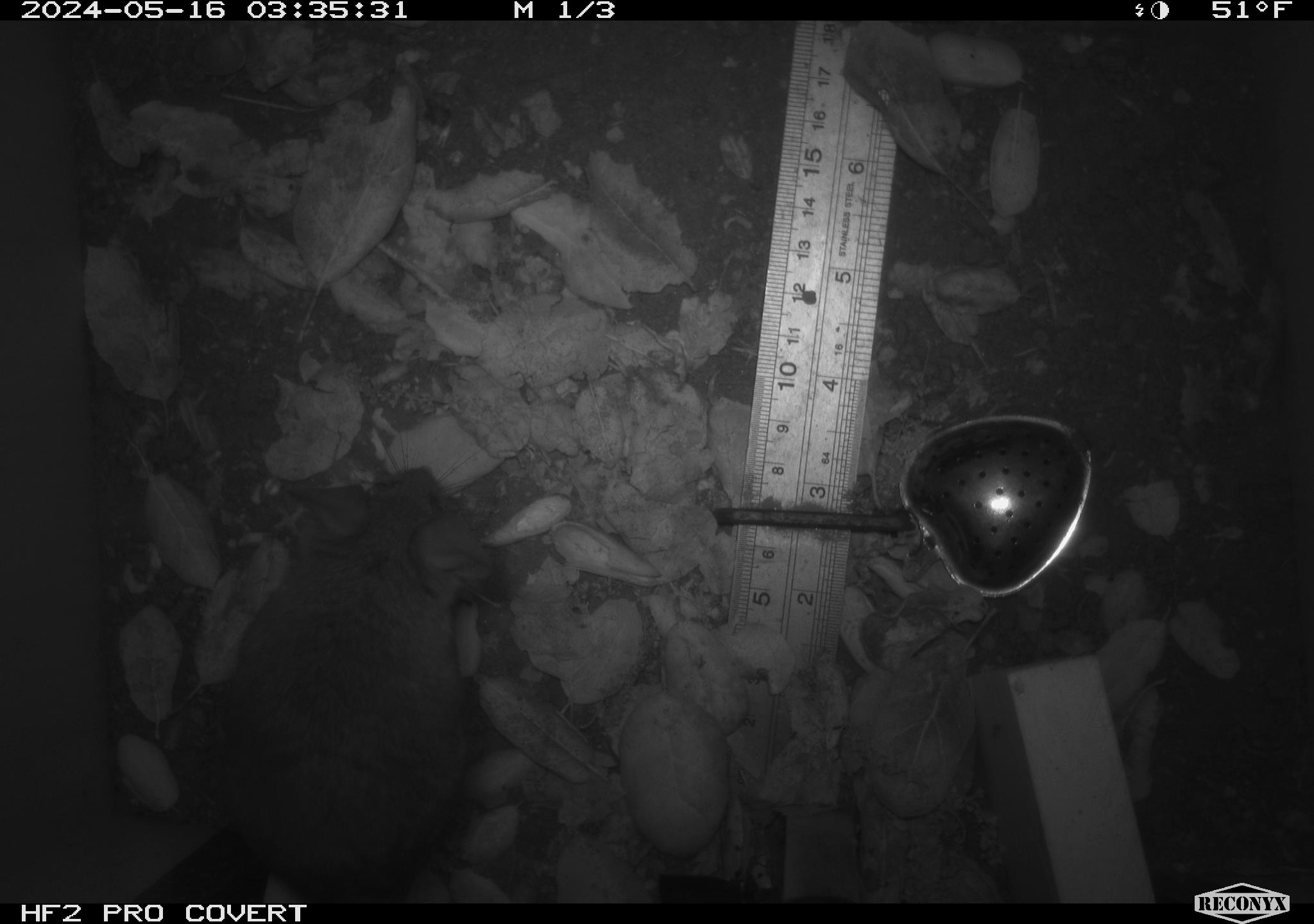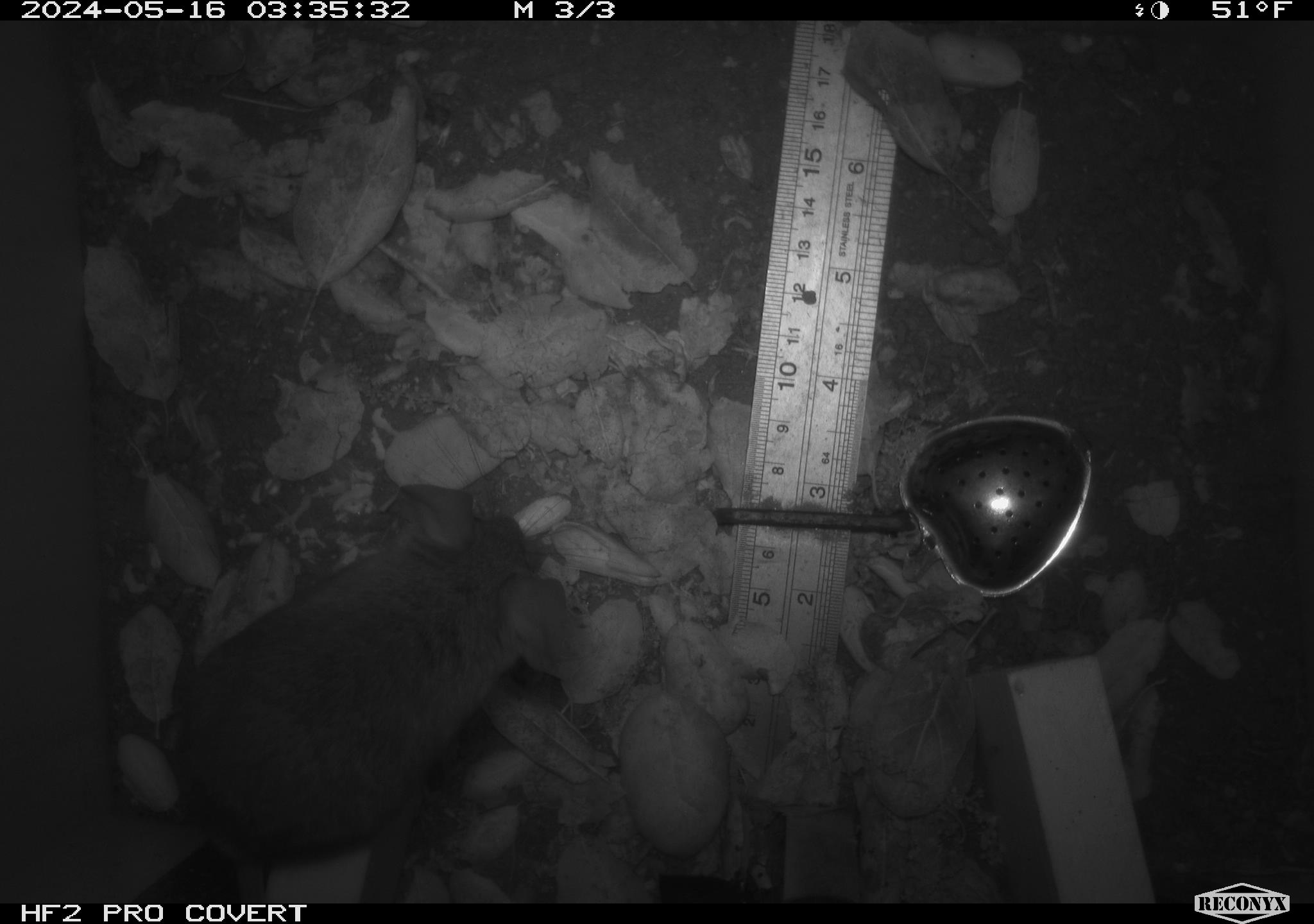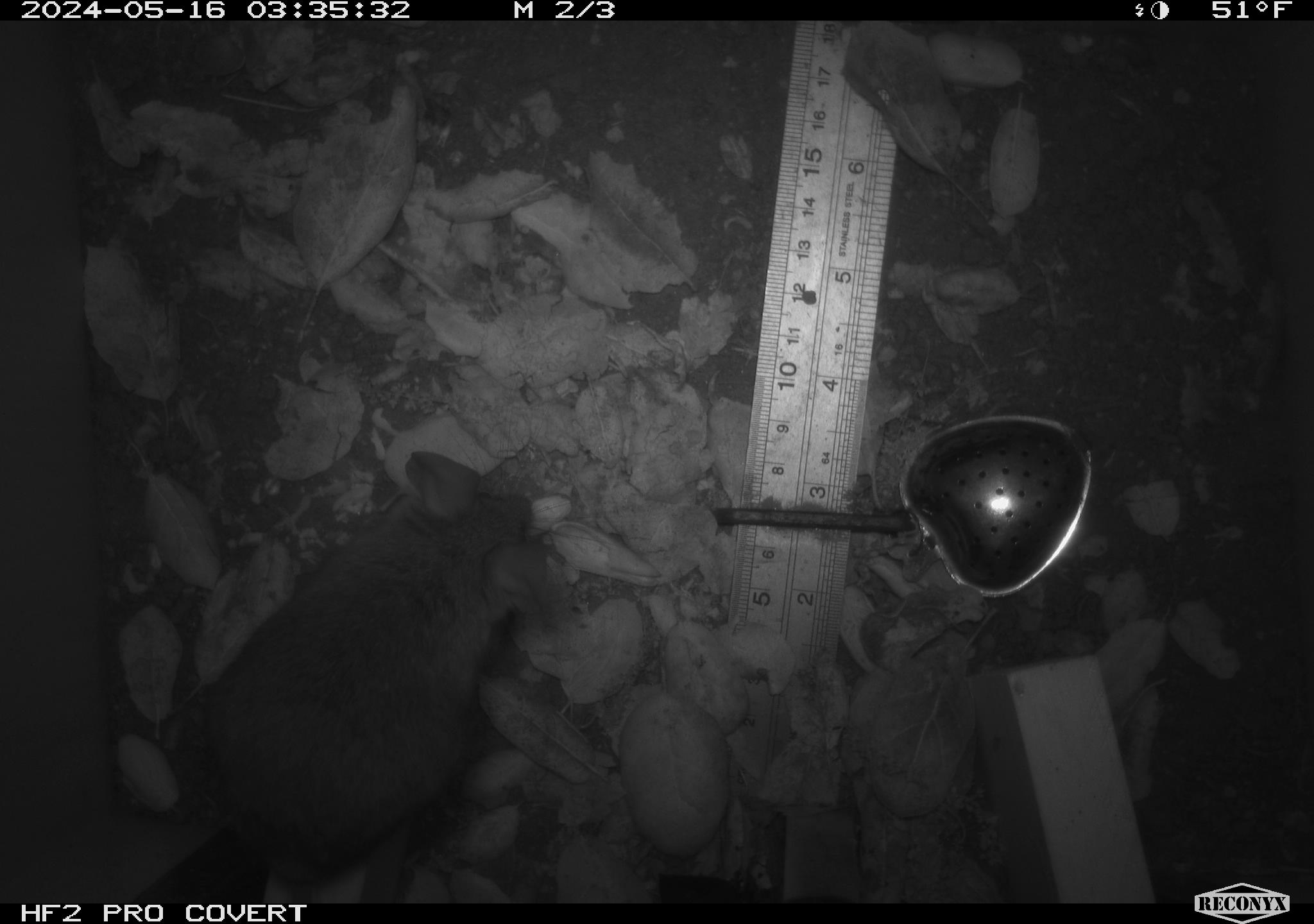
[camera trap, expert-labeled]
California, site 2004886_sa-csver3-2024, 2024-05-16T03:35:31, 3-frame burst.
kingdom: Animalia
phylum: Chordata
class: Mammalia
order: Rodentia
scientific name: Rodentia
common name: rodent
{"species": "rodent (Rodentia)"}